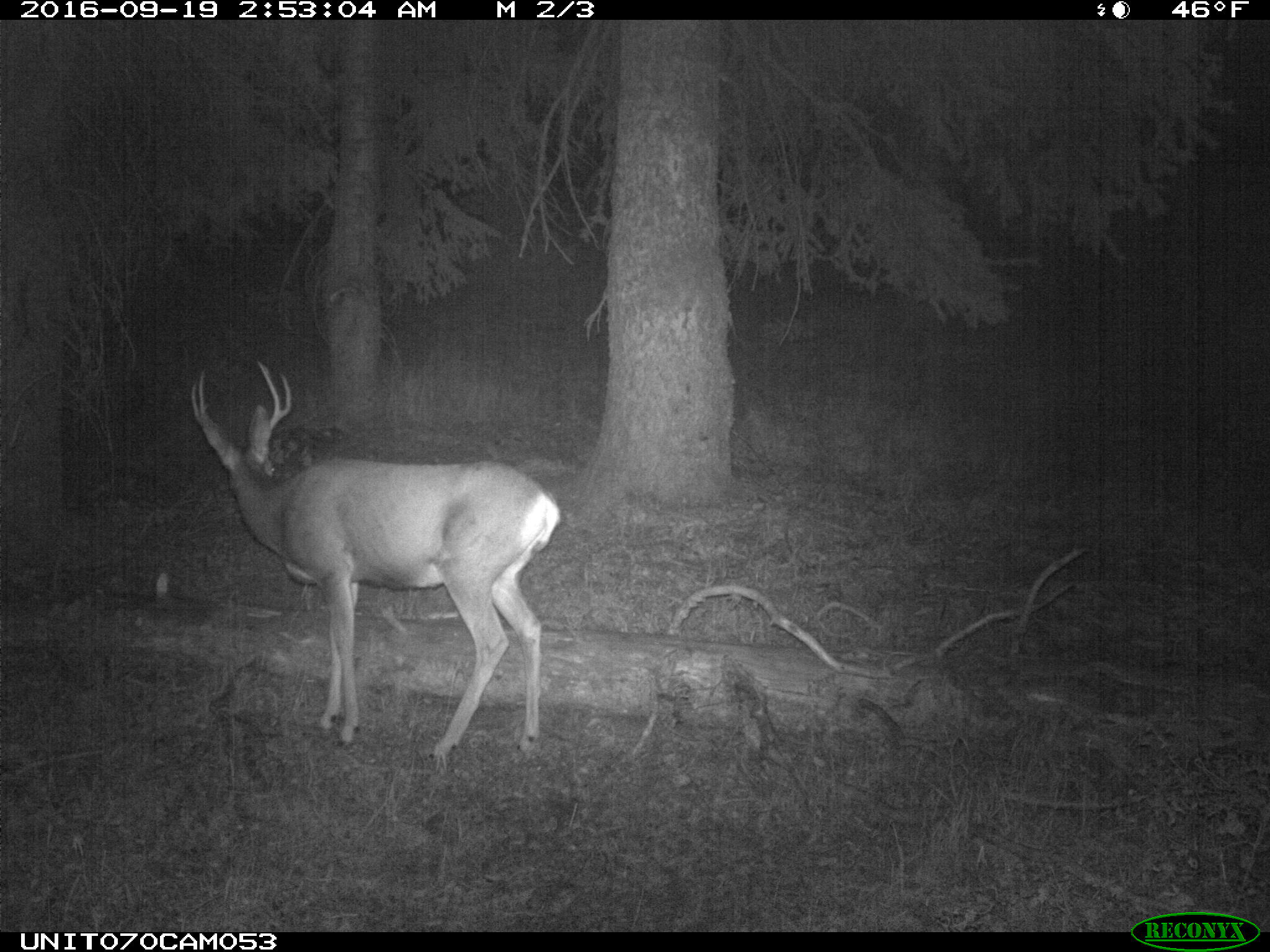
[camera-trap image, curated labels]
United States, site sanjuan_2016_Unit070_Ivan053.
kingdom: Animalia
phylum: Chordata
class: Mammalia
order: Artiodactyla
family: Cervidae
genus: Odocoileus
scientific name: Odocoileus hemionus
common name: mule deer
Odocoileus hemionus (mule deer).